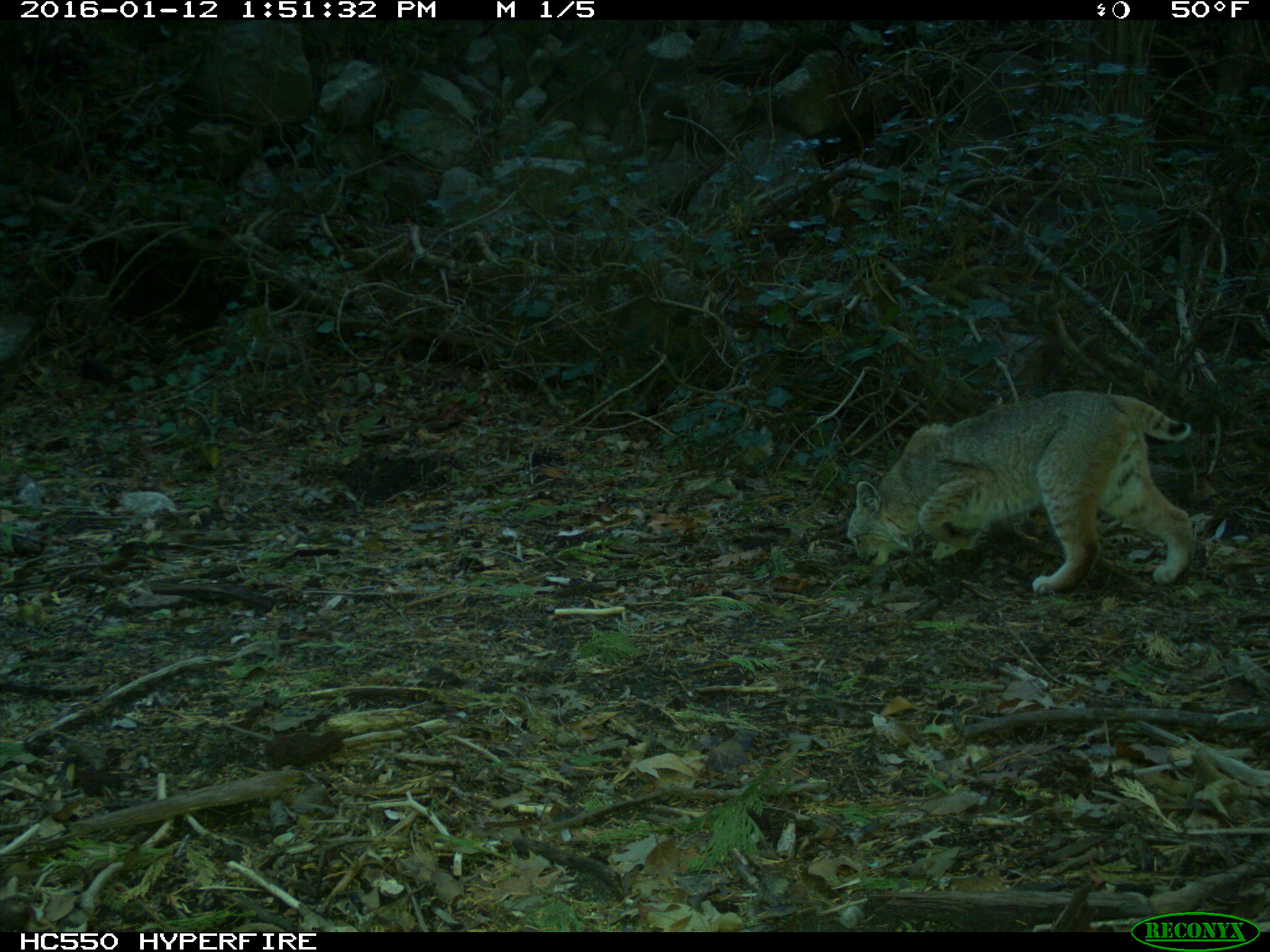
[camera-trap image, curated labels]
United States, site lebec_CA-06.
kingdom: Animalia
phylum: Chordata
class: Mammalia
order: Carnivora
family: Felidae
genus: Lynx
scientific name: Lynx rufus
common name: bobcat